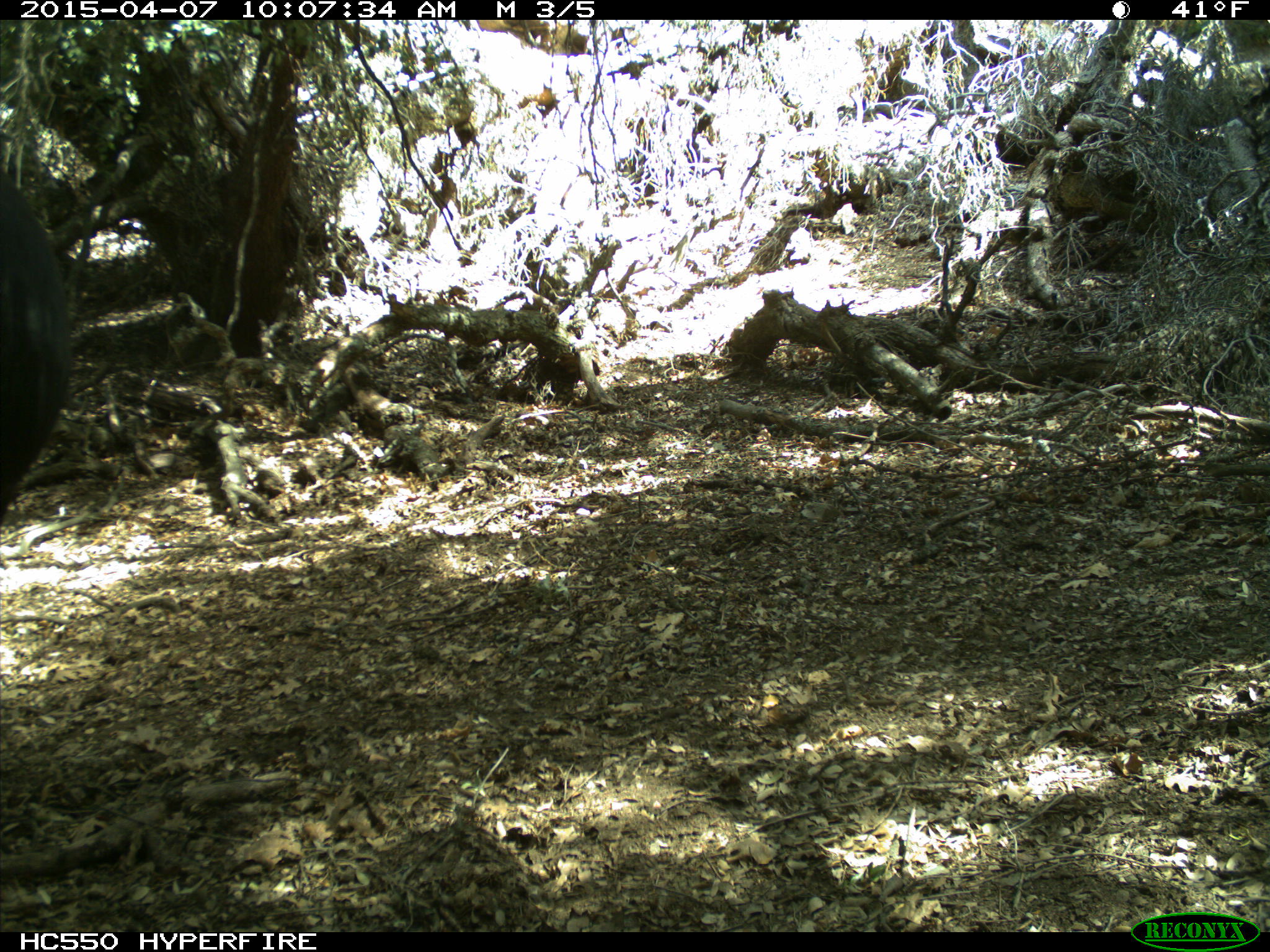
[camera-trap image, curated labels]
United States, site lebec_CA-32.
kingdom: Animalia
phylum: Chordata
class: Mammalia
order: Artiodactyla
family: Bovidae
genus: Bos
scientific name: Bos taurus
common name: domestic cow